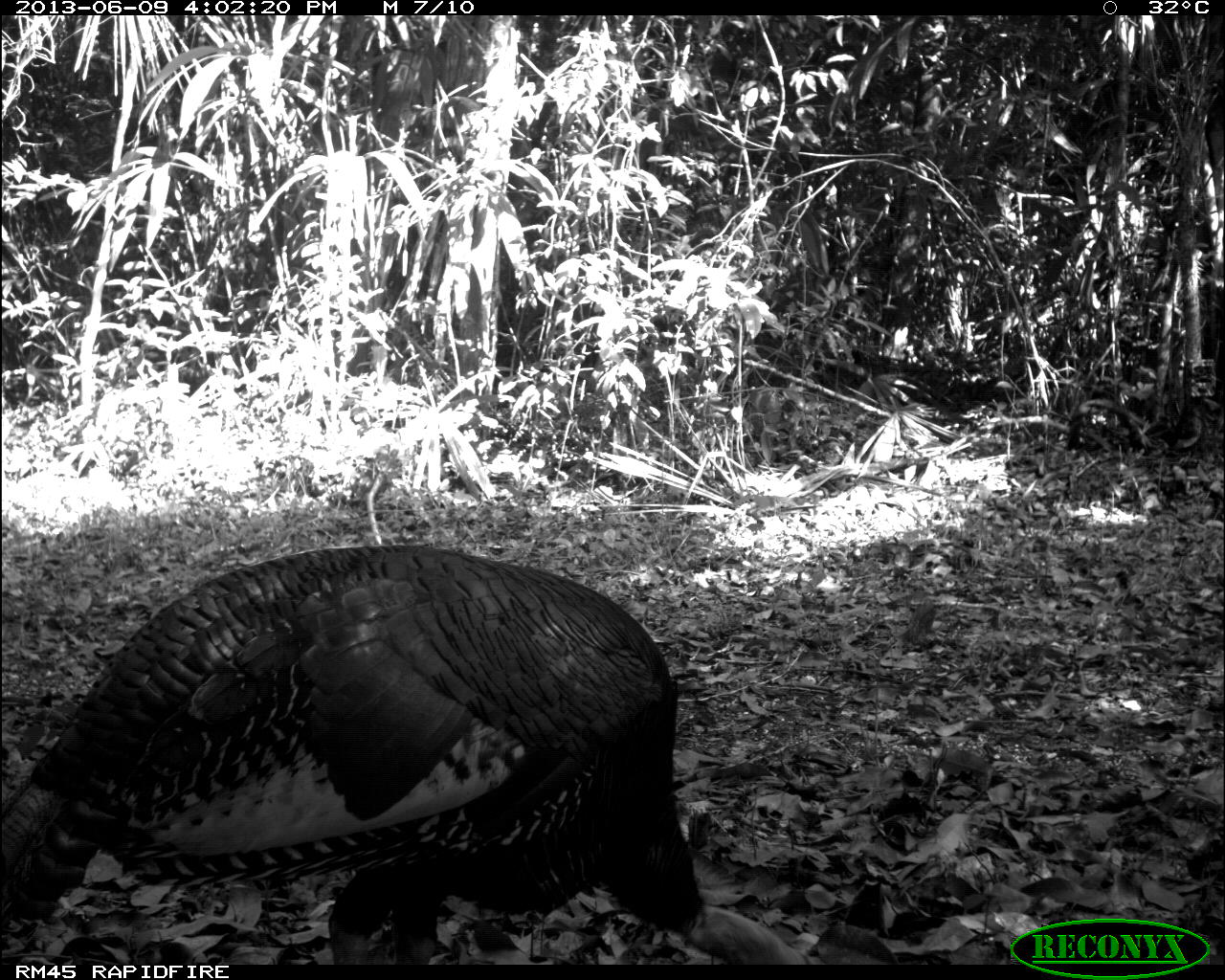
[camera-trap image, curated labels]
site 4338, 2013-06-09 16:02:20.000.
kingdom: Animalia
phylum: Chordata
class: Aves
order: Galliformes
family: Phasianidae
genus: Meleagris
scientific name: Meleagris ocellata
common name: ocellated turkey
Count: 1.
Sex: male.